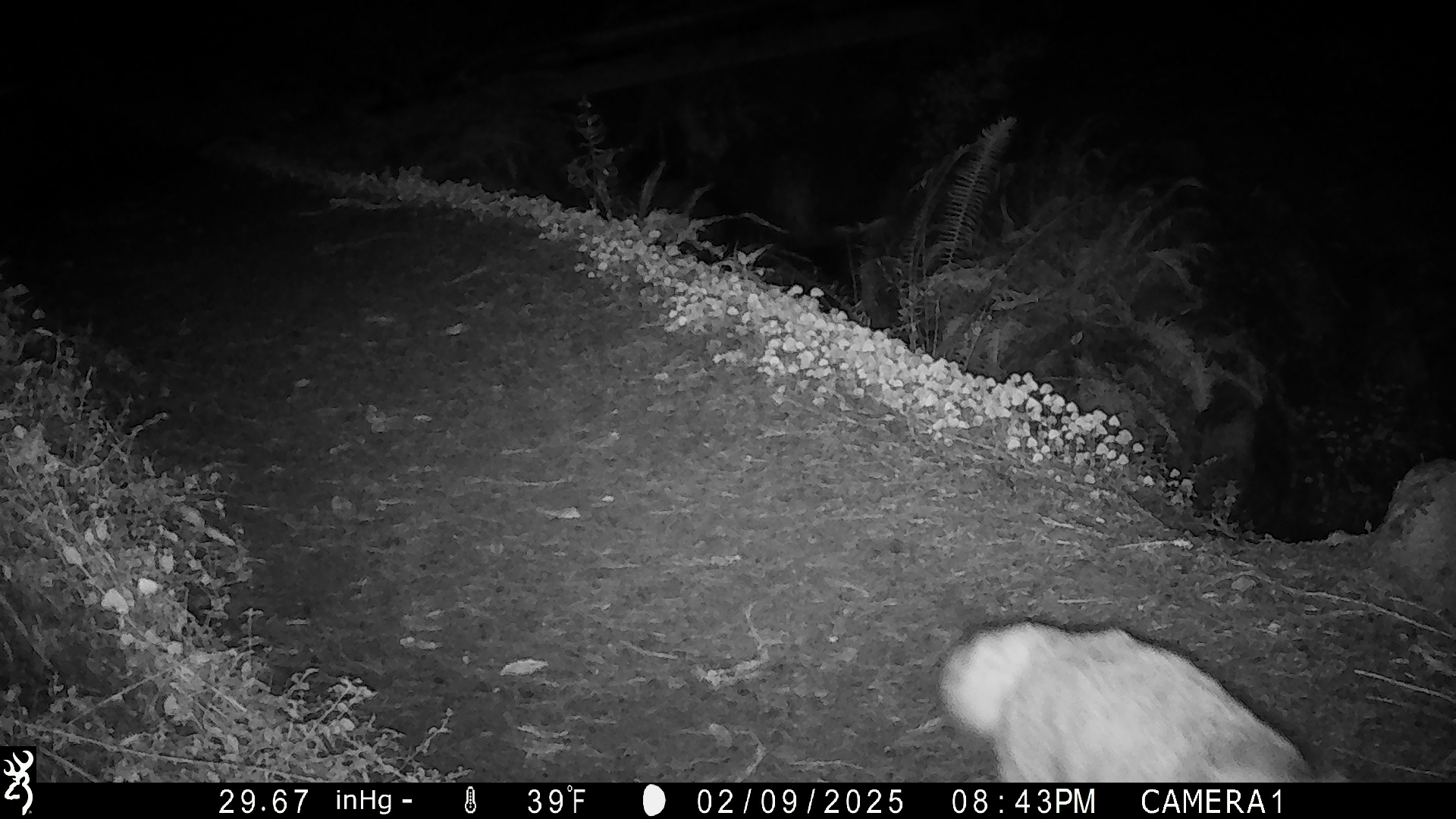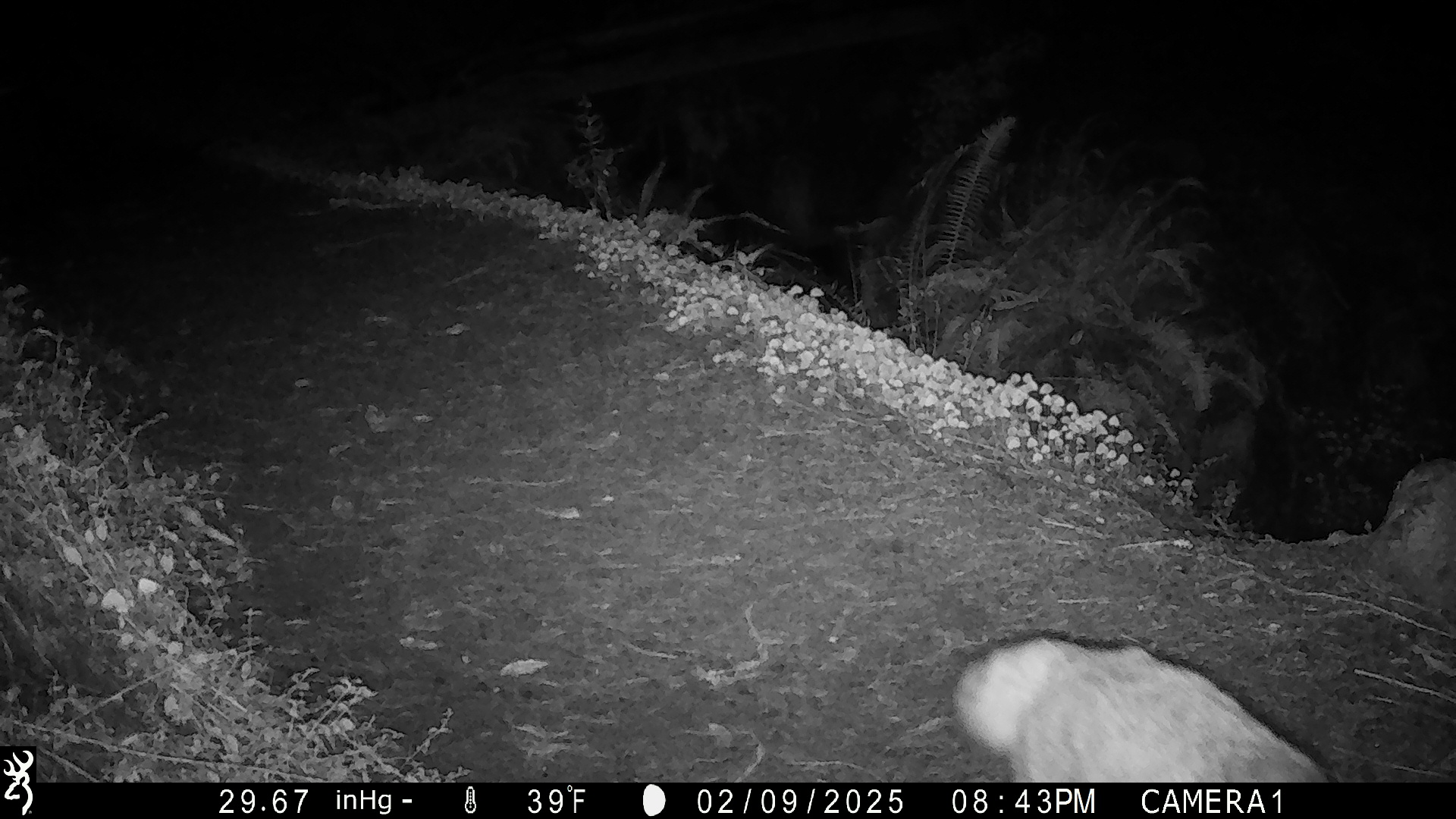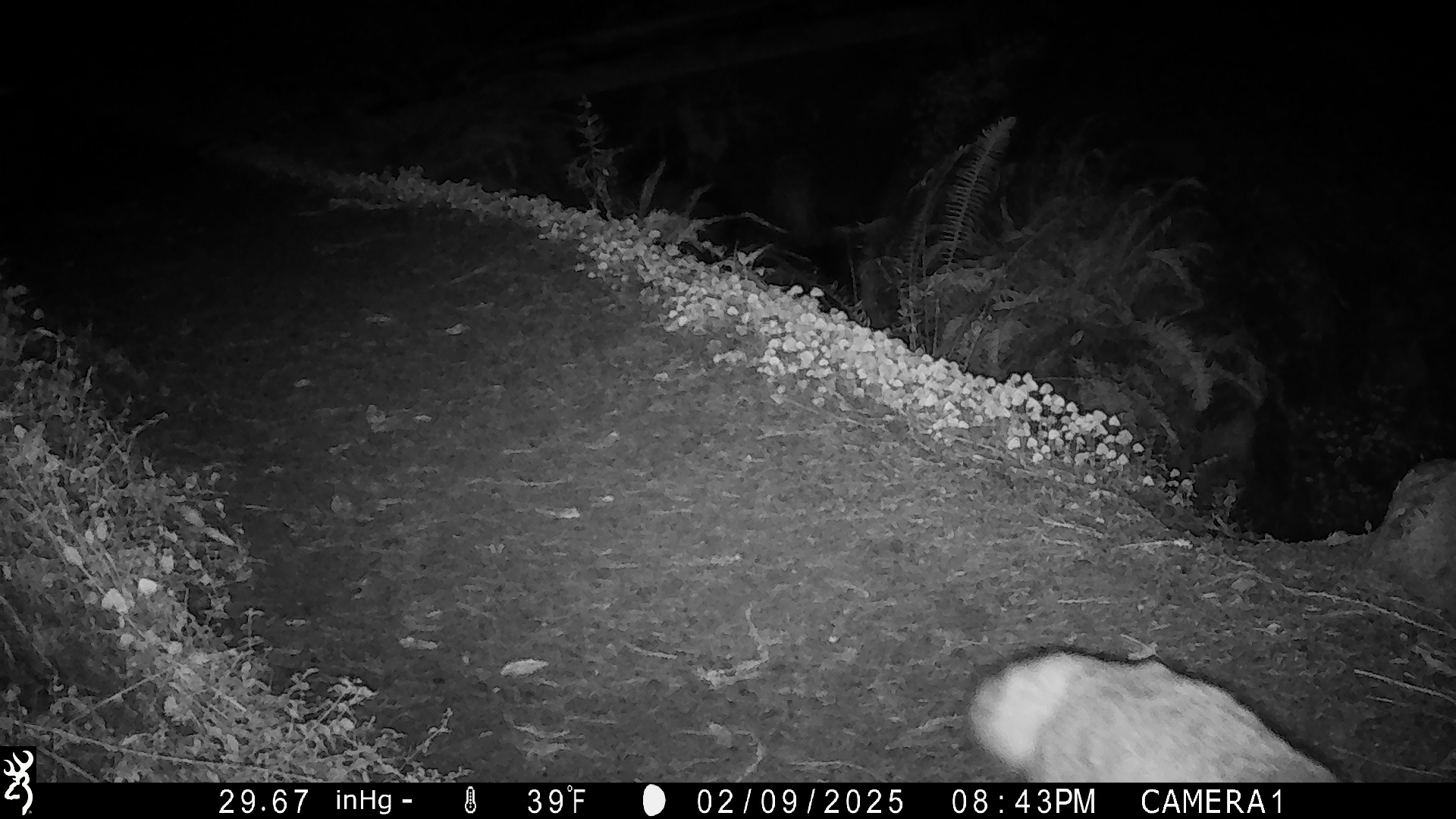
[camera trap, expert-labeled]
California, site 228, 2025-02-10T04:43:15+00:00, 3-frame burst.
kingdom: Animalia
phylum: Chordata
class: Mammalia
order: Carnivora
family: Canidae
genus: Canis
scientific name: Canis latrans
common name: coyote